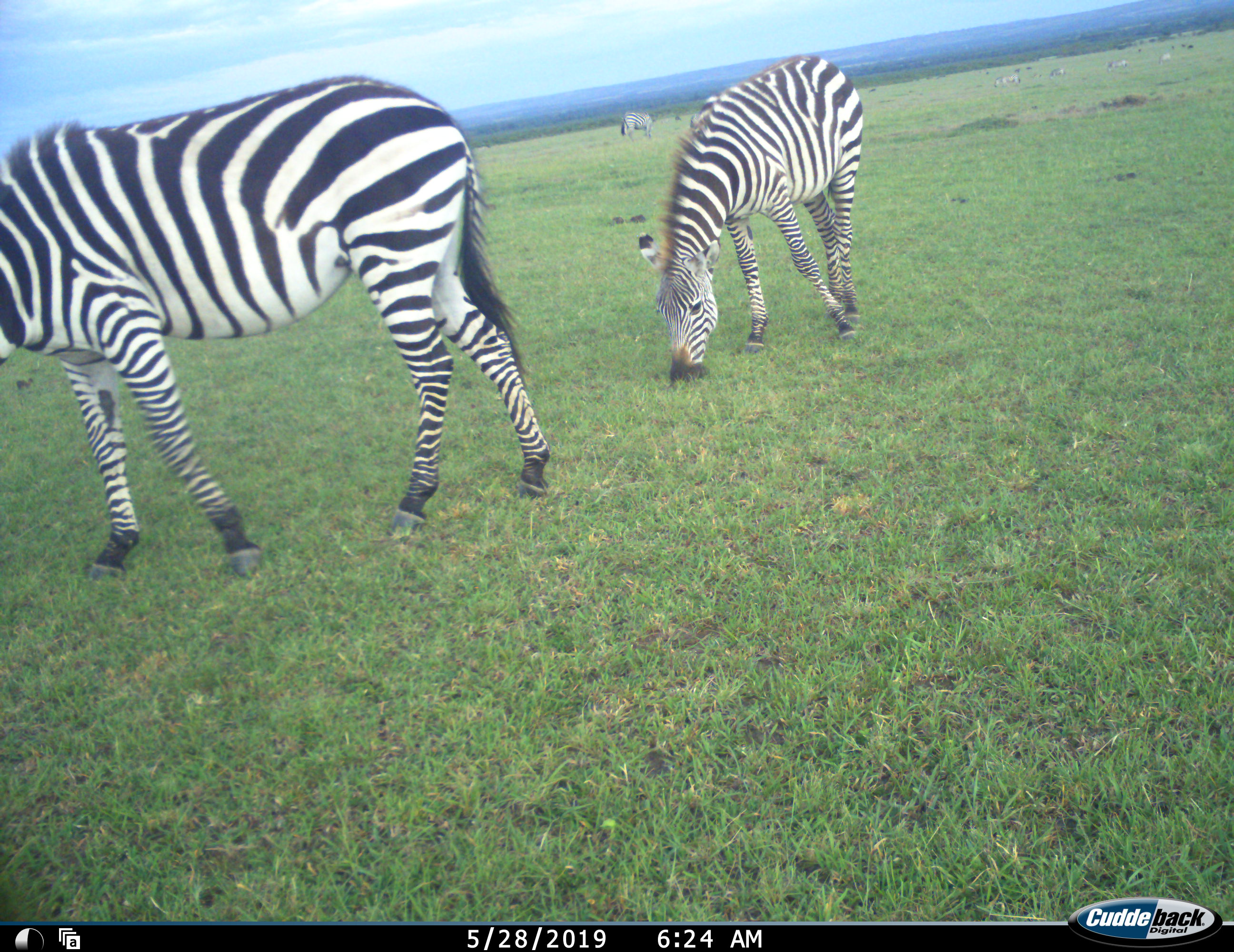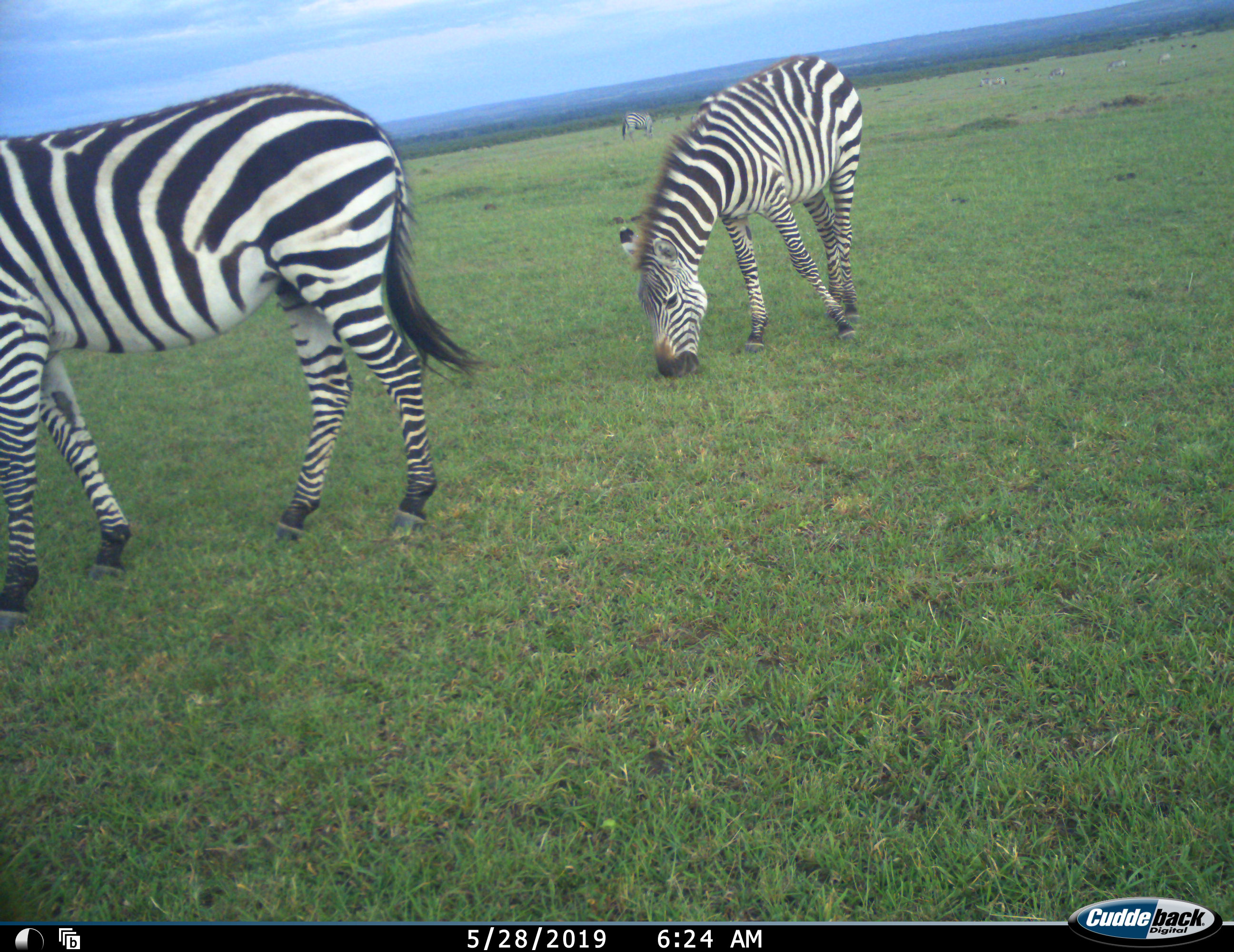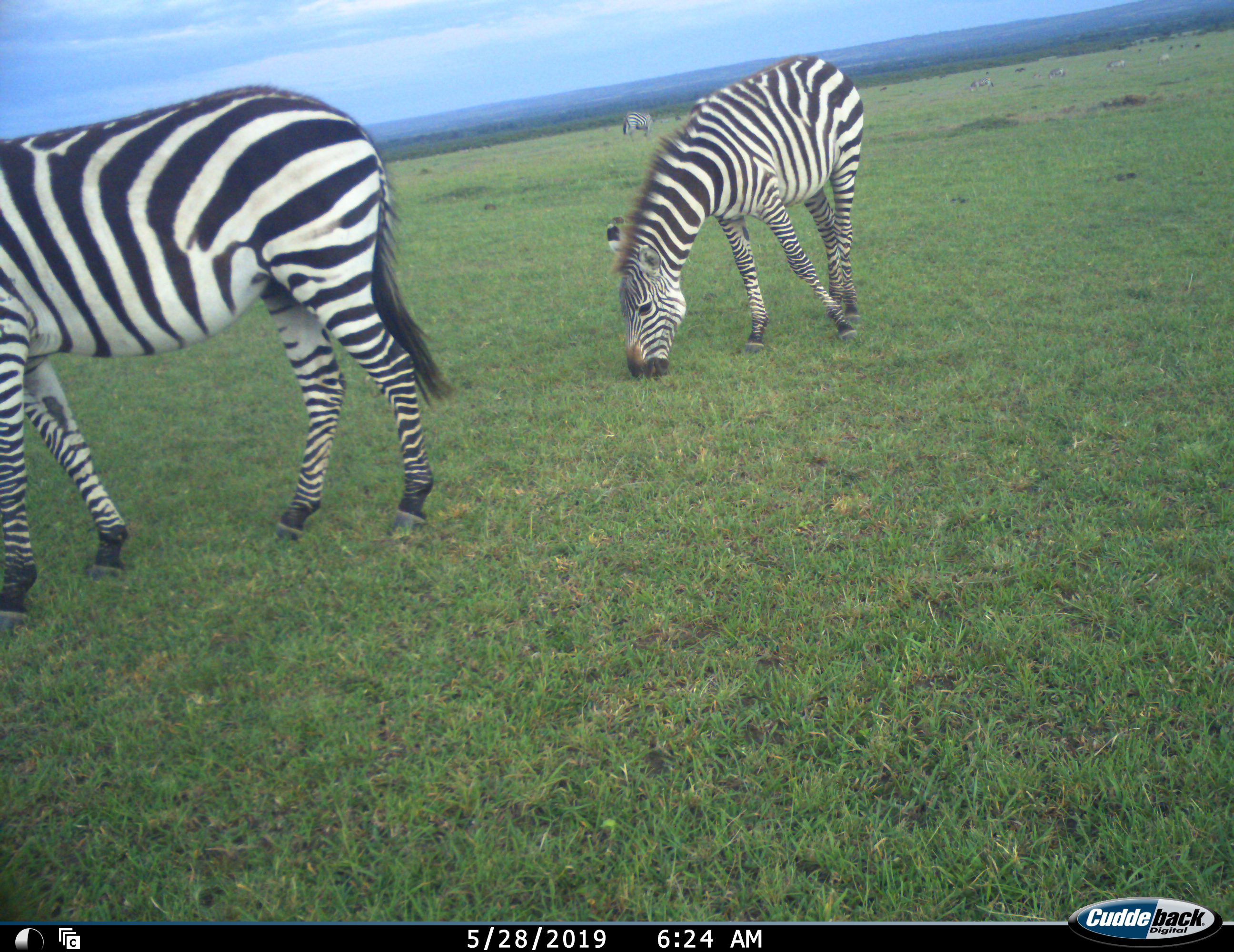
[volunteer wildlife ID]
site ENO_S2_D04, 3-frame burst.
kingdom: Animalia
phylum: Chordata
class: Mammalia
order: Perissodactyla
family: Equidae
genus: Equus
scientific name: Equus quagga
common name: plains zebra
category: zebraplains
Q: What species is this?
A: Zebraplains (plains zebra) (Equus quagga).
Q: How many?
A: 3.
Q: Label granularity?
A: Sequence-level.